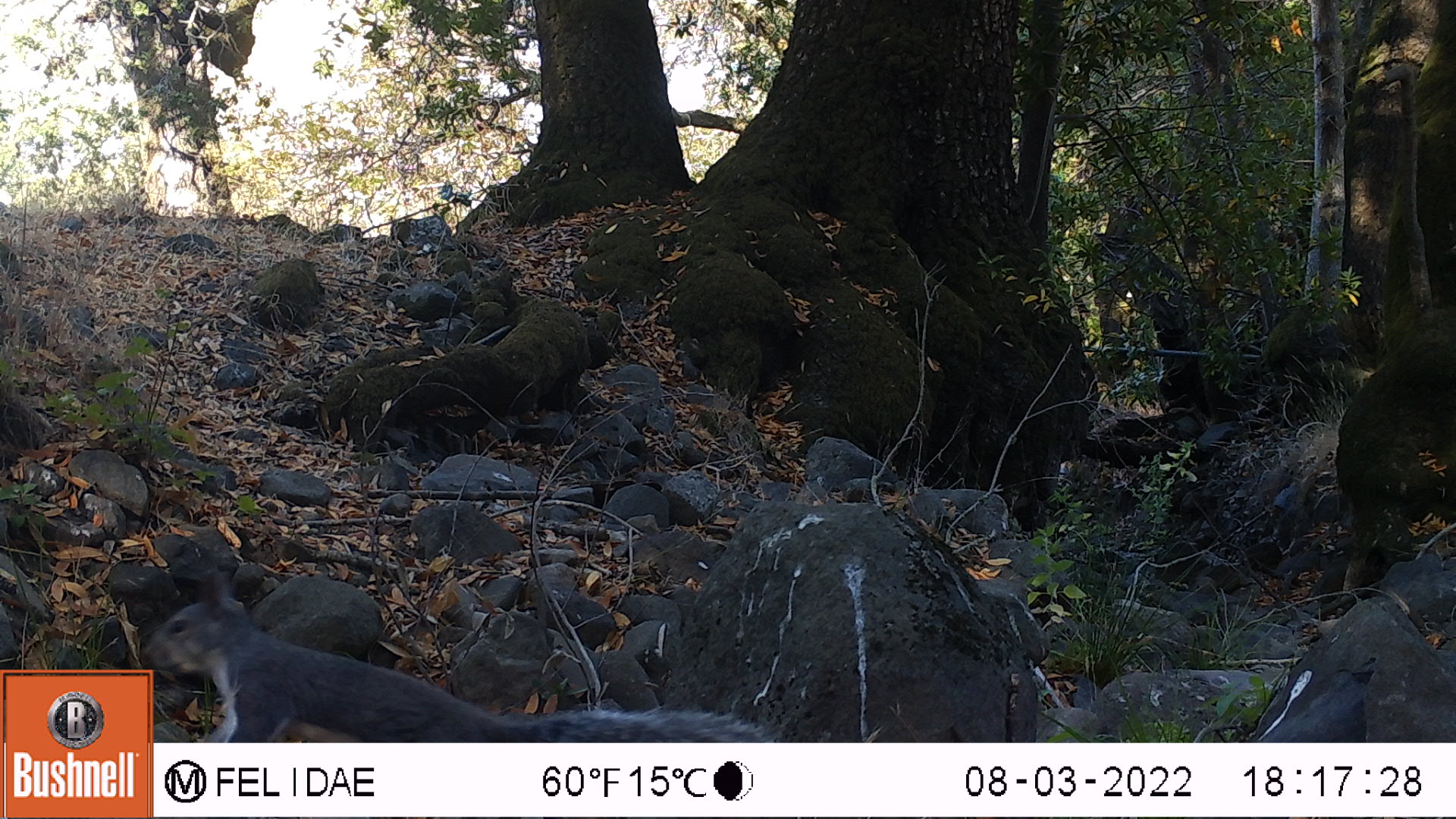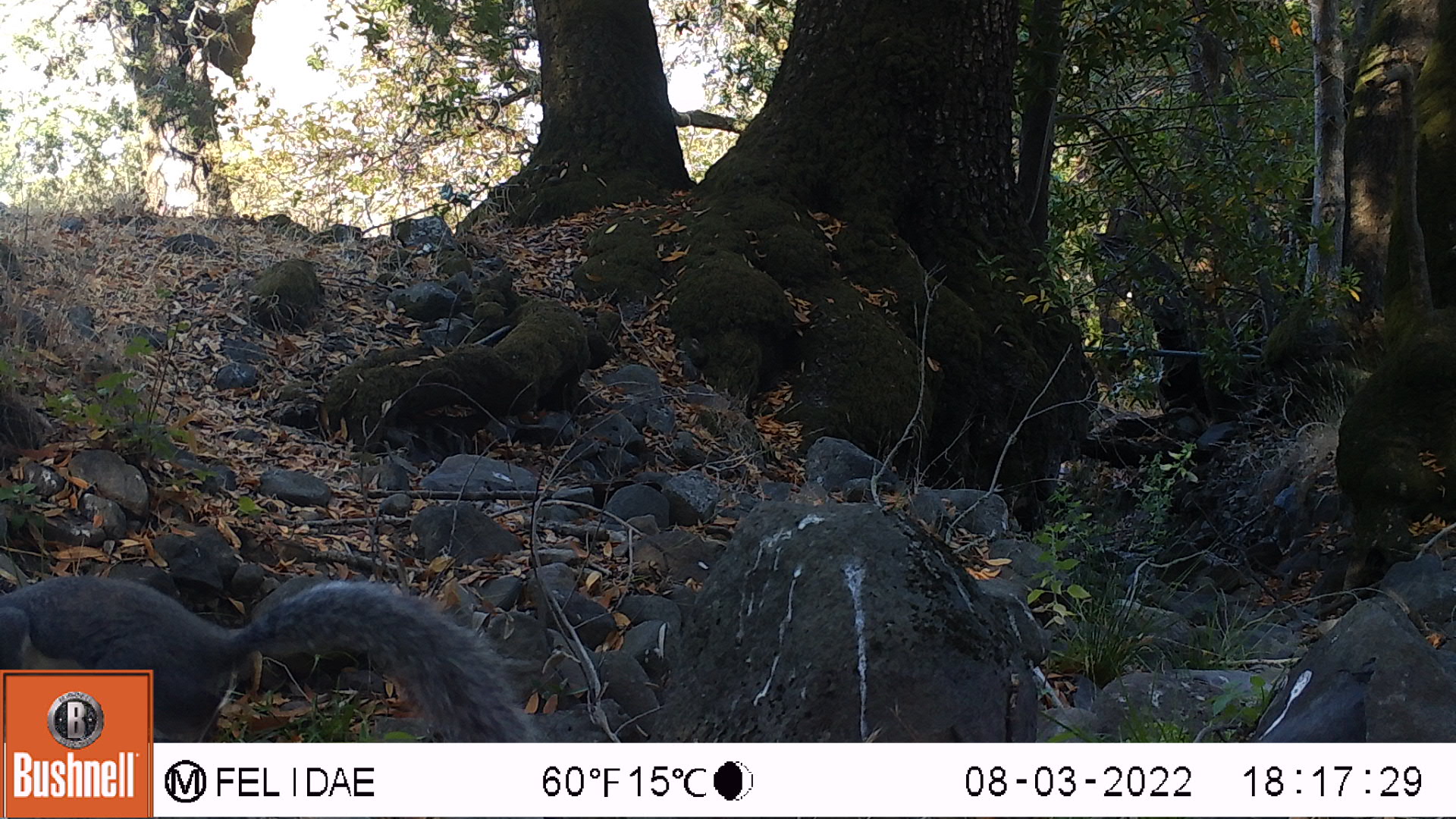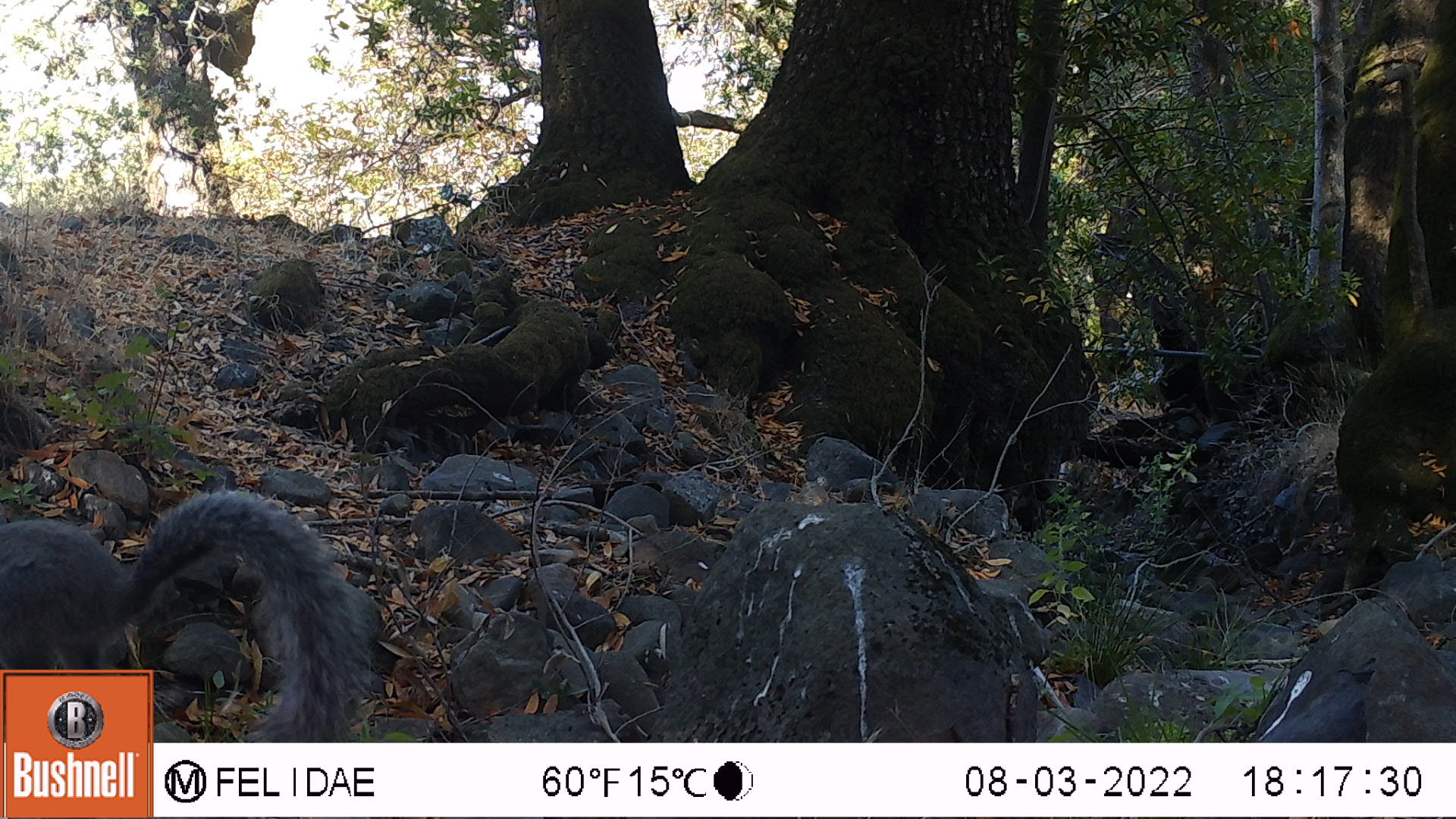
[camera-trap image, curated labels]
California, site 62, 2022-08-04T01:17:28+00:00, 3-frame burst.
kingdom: Animalia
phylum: Chordata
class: Mammalia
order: Rodentia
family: Sciuridae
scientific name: Sciuridae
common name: squirrel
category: unknown squirrel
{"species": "unknown squirrel (squirrel) (Sciuridae)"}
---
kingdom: Animalia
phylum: Chordata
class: Mammalia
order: Rodentia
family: Sciuridae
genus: Sciurus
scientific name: Sciurus griseus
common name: western gray squirrel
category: western grey squirrel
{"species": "western grey squirrel (western gray squirrel) (Sciurus griseus)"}